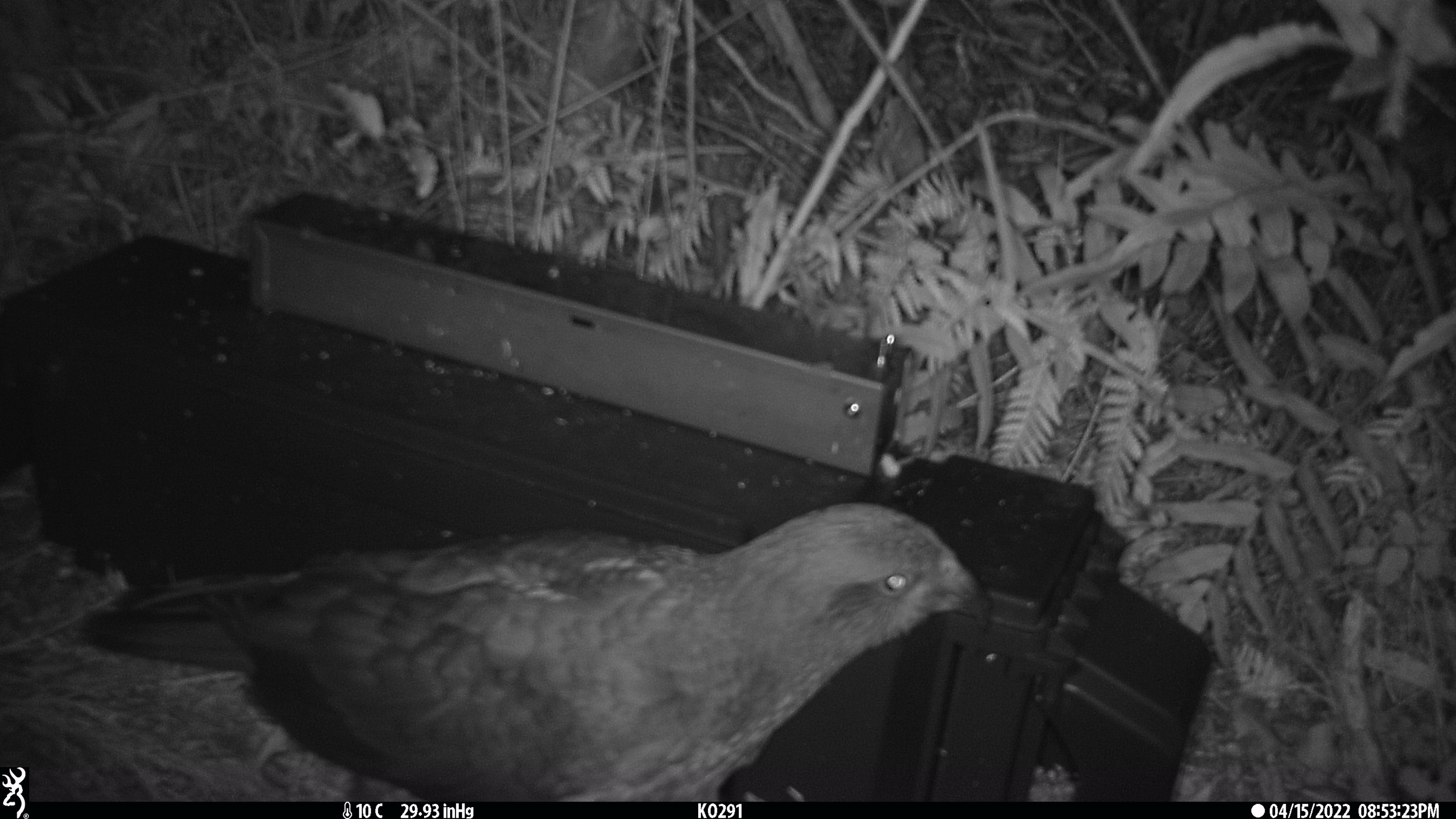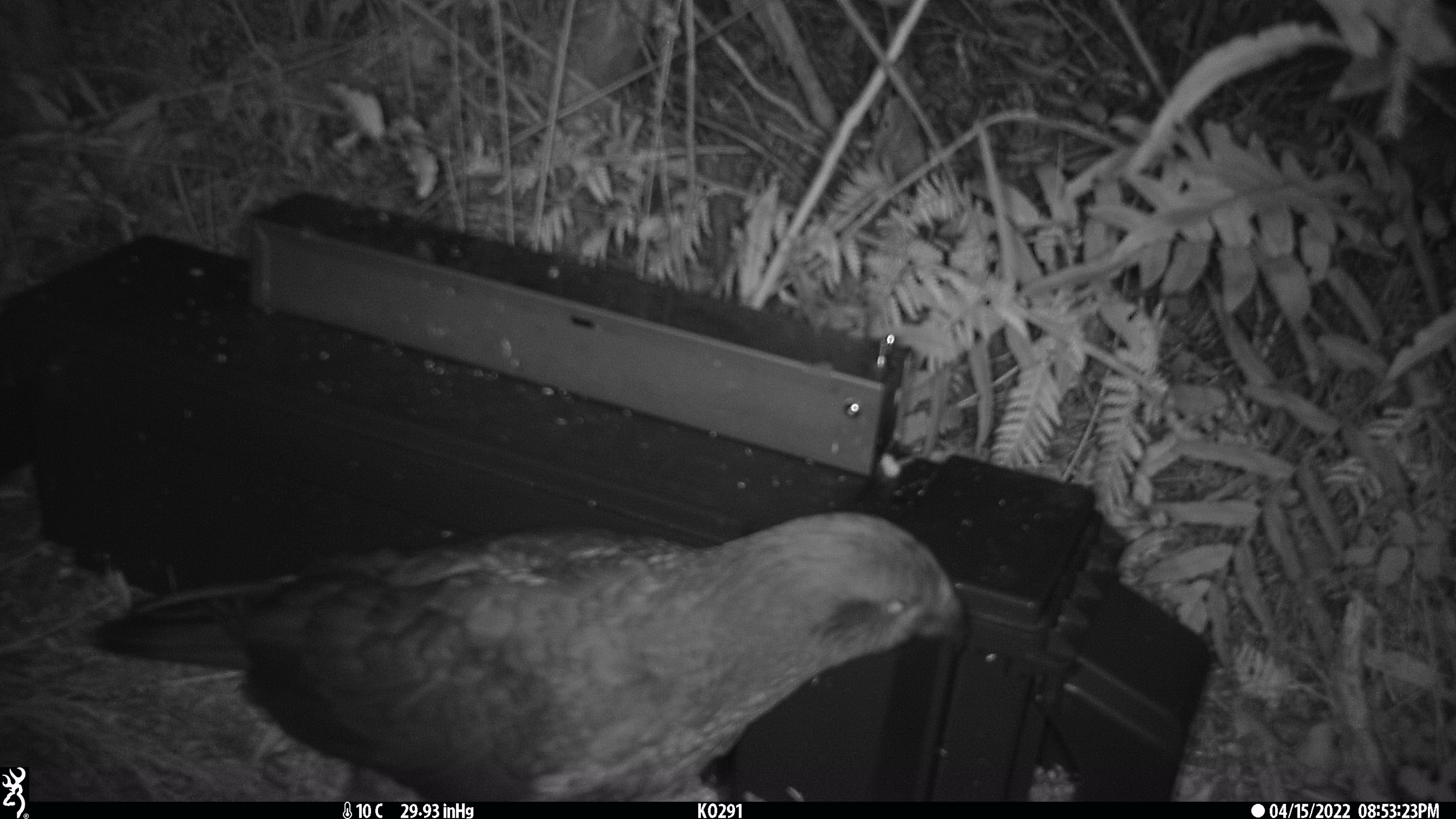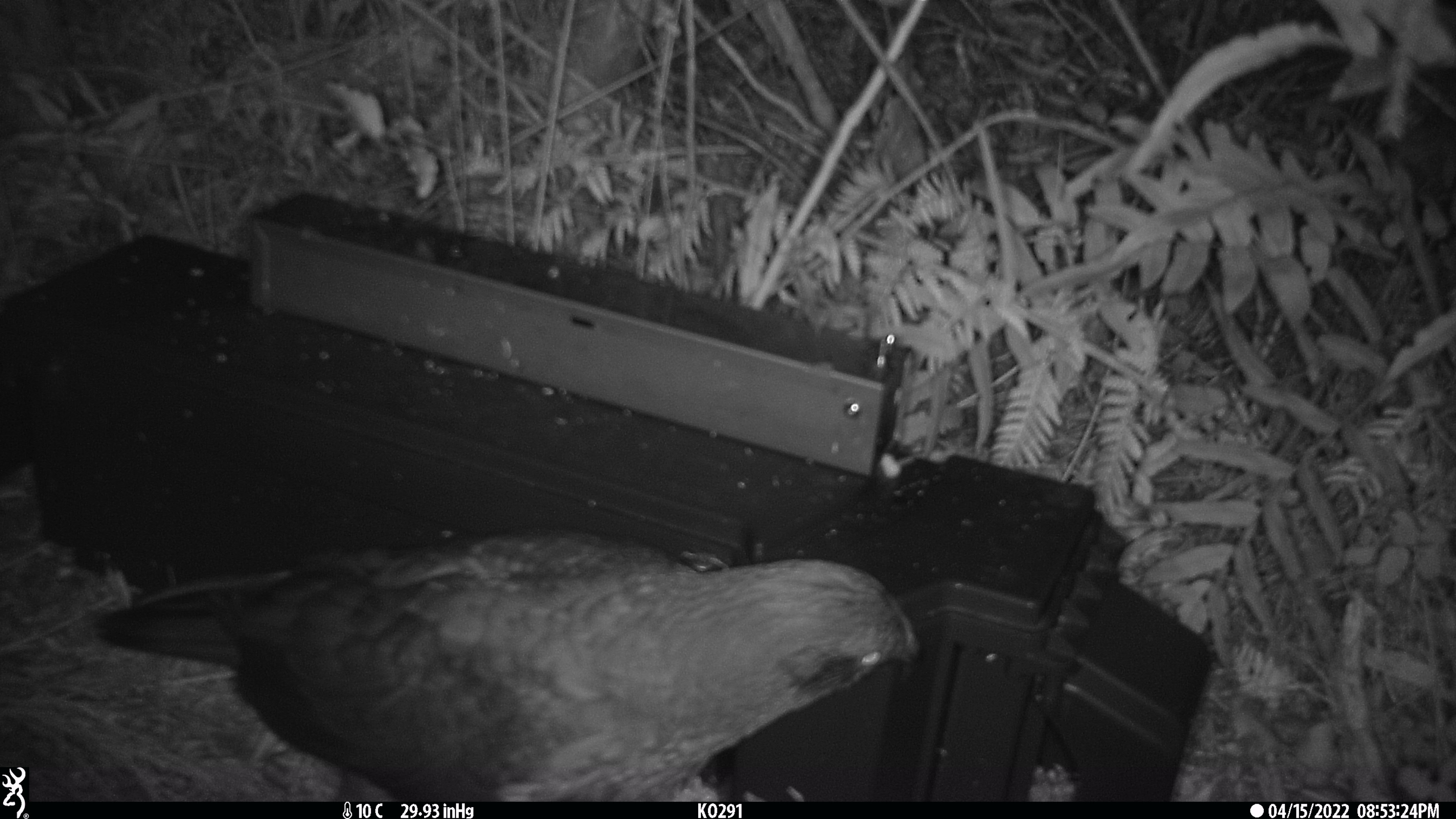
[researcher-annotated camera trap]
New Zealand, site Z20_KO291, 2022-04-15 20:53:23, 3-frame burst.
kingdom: Animalia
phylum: Chordata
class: Aves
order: Psittaciformes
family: Strigopidae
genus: Nestor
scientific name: Nestor notabilis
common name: kea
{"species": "kea (Nestor notabilis)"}